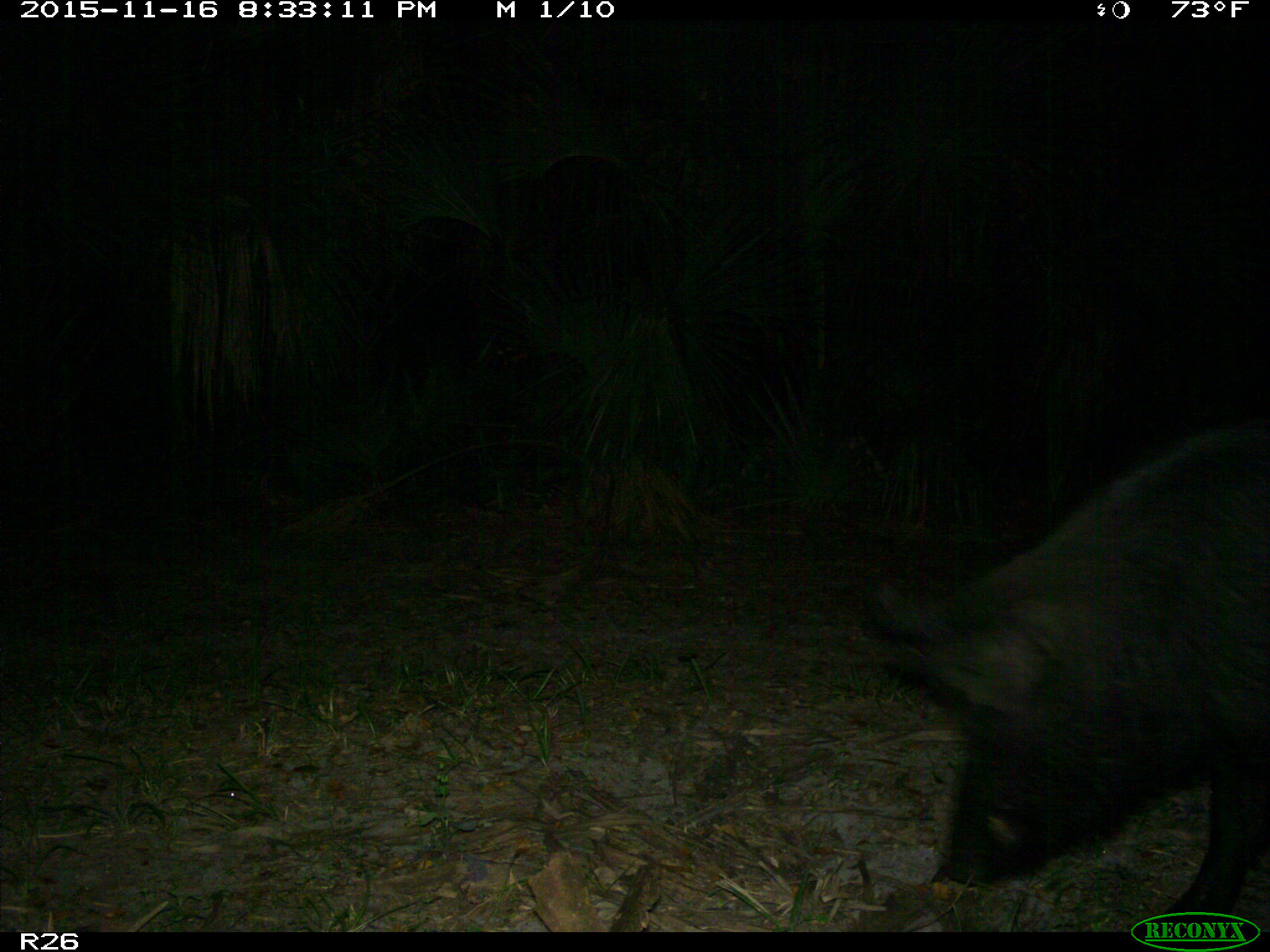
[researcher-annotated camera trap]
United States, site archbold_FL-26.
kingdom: Animalia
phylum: Chordata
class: Mammalia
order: Artiodactyla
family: Suidae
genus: Sus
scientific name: Sus scrofa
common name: wild boar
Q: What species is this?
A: Sus scrofa (wild boar).